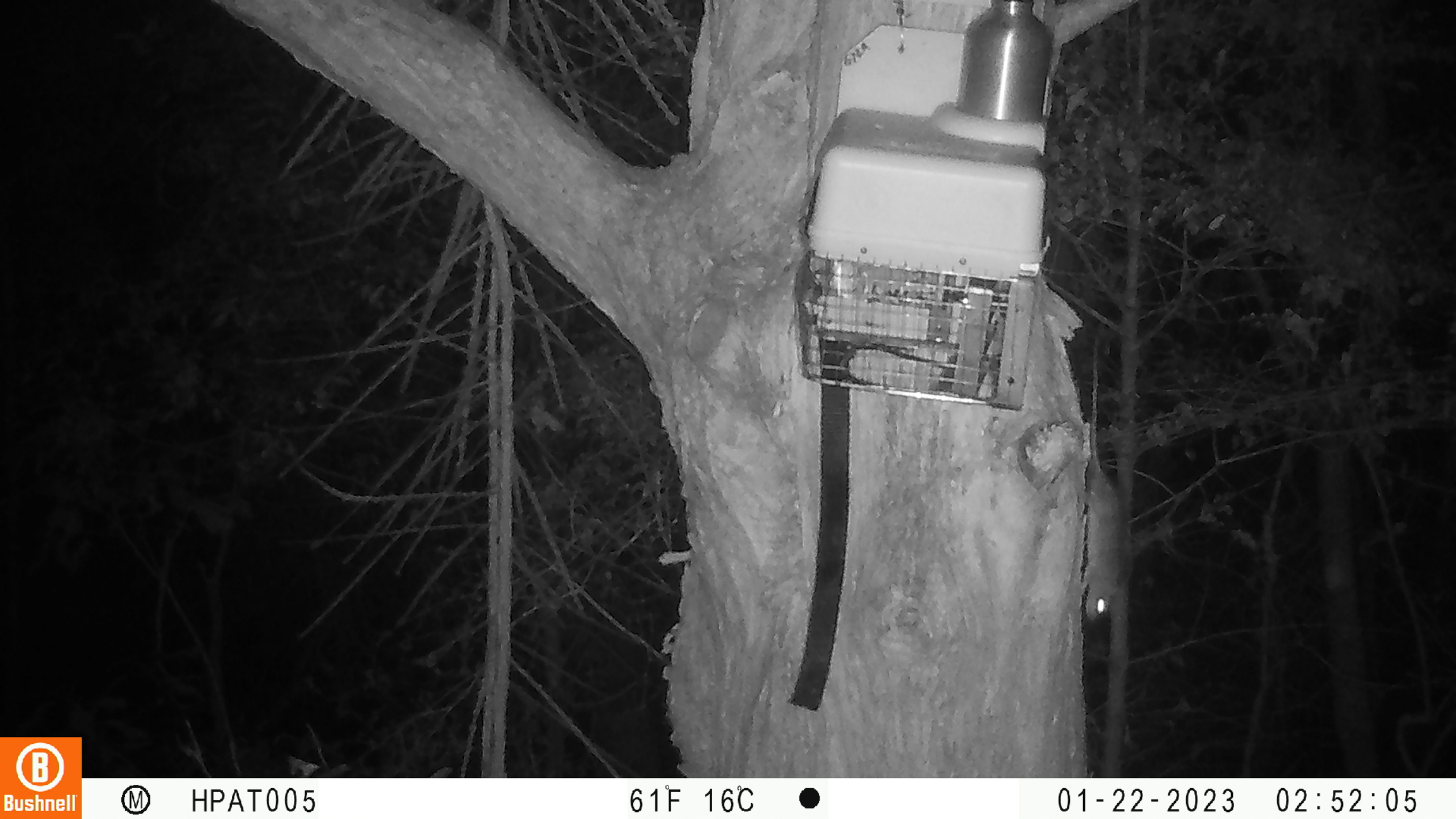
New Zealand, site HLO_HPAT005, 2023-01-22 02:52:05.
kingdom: Animalia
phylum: Chordata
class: Mammalia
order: Rodentia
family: Muridae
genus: Rattus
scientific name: Rattus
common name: rat